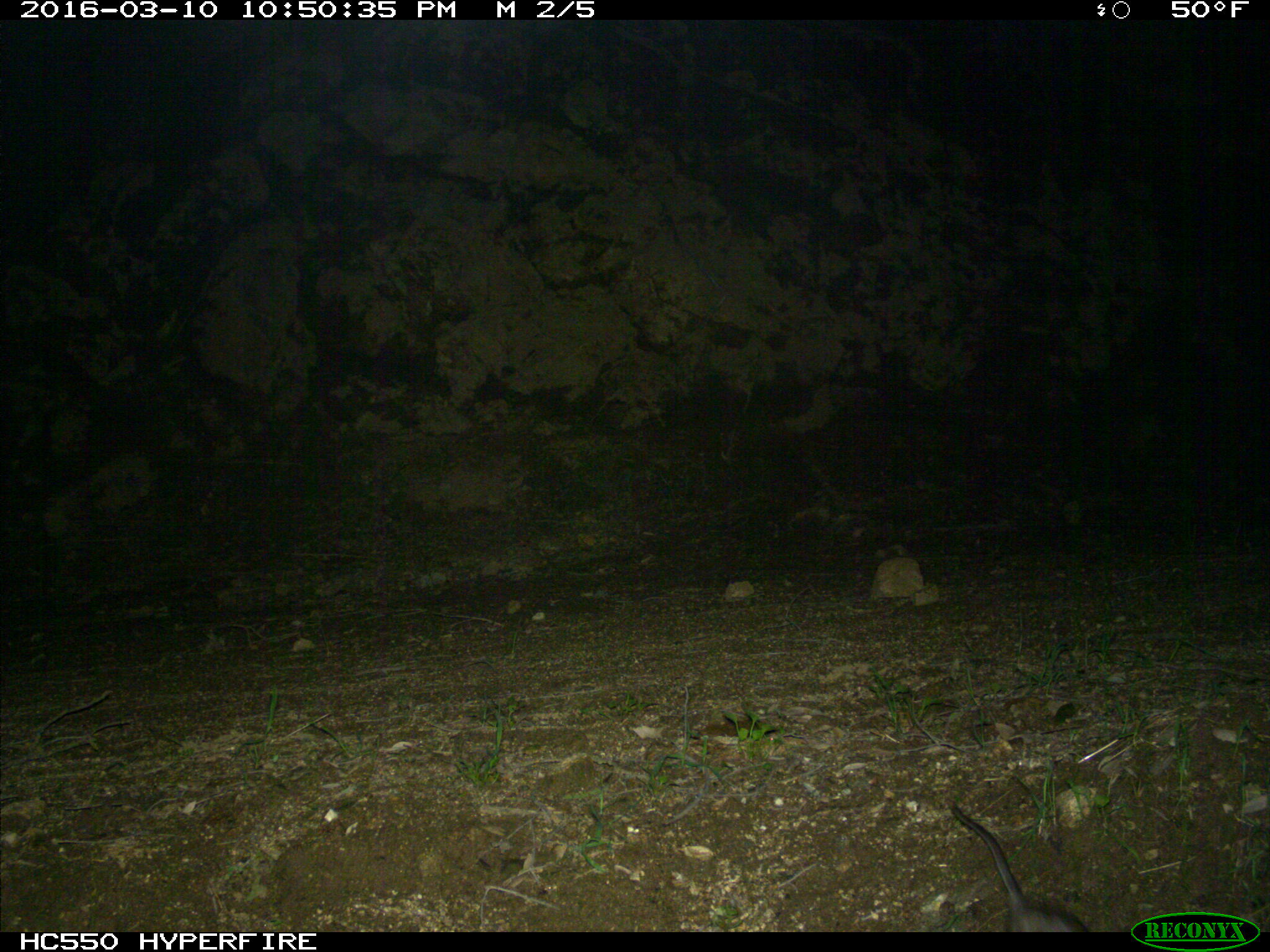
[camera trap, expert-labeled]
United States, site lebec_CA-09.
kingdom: Animalia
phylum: Chordata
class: Mammalia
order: Rodentia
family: Cricetidae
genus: Neotoma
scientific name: Neotoma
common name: pack rat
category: unidentified pack rat